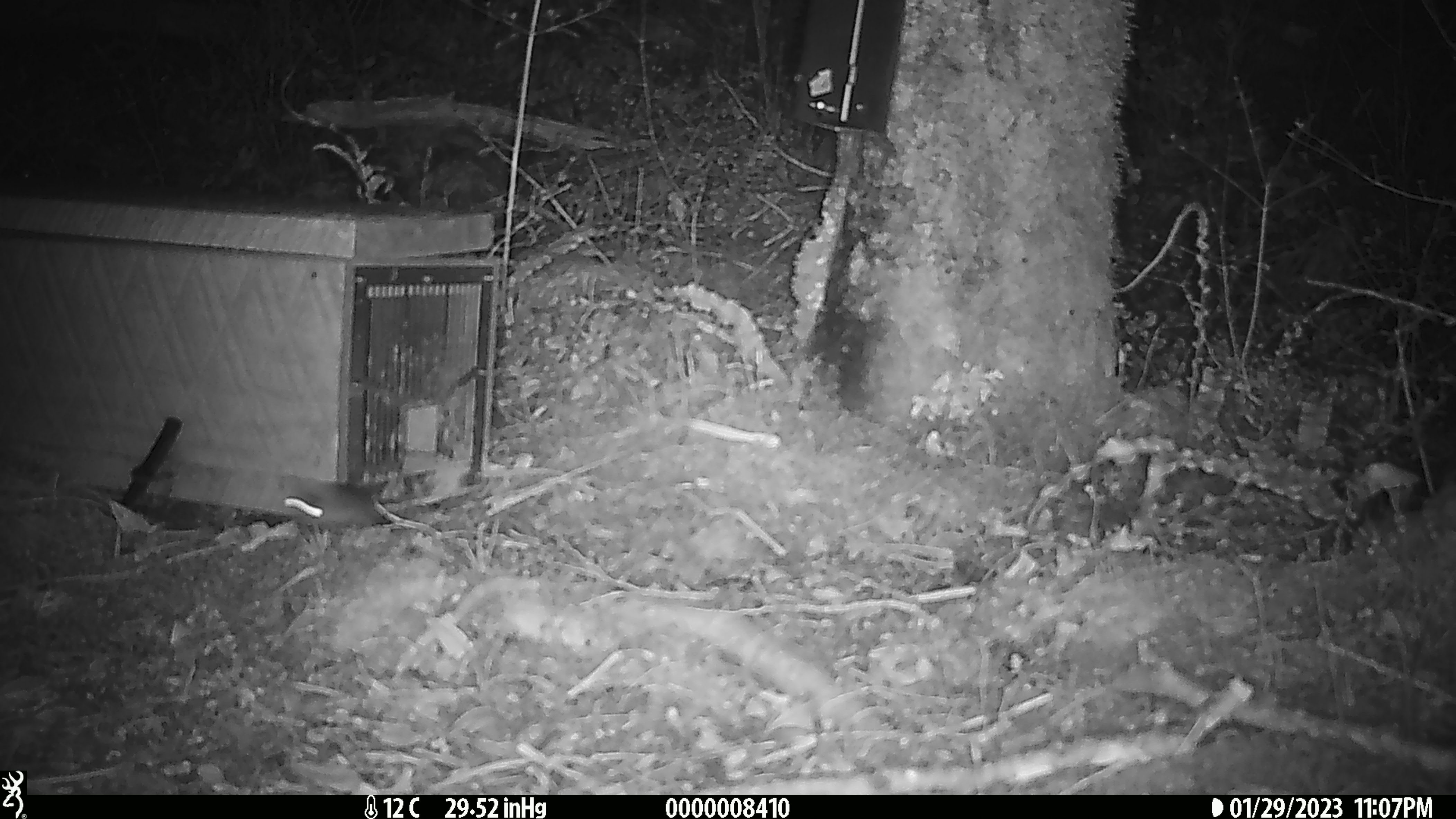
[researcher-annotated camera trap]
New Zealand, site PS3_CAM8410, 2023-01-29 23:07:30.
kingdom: Animalia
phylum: Chordata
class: Mammalia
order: Rodentia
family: Muridae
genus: Mus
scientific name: Mus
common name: mouse